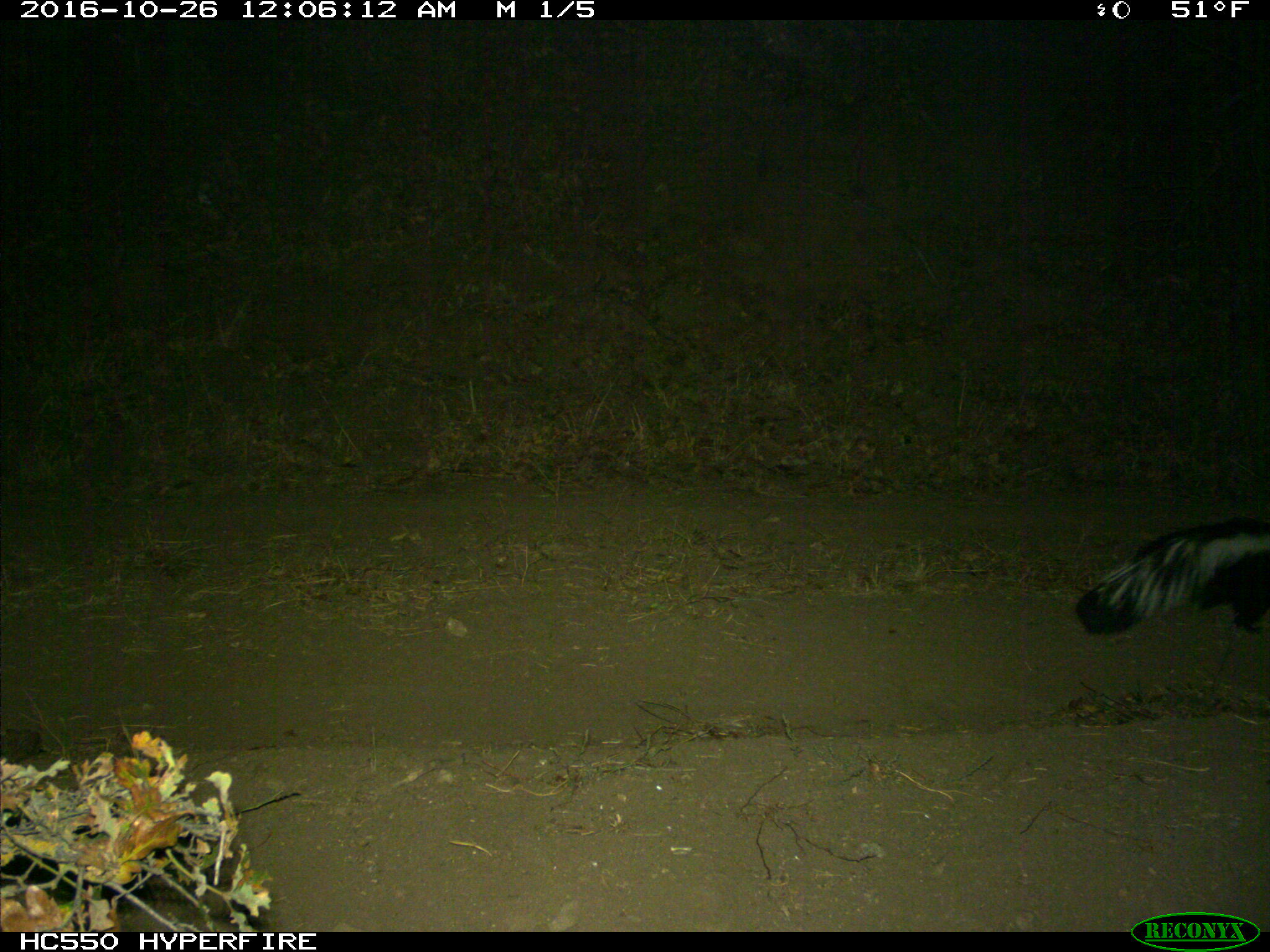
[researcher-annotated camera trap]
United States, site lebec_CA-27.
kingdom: Animalia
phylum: Chordata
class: Mammalia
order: Carnivora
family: Mephitidae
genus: Mephitis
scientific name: Mephitis mephitis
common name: striped skunk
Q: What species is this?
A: Mephitis mephitis (striped skunk).